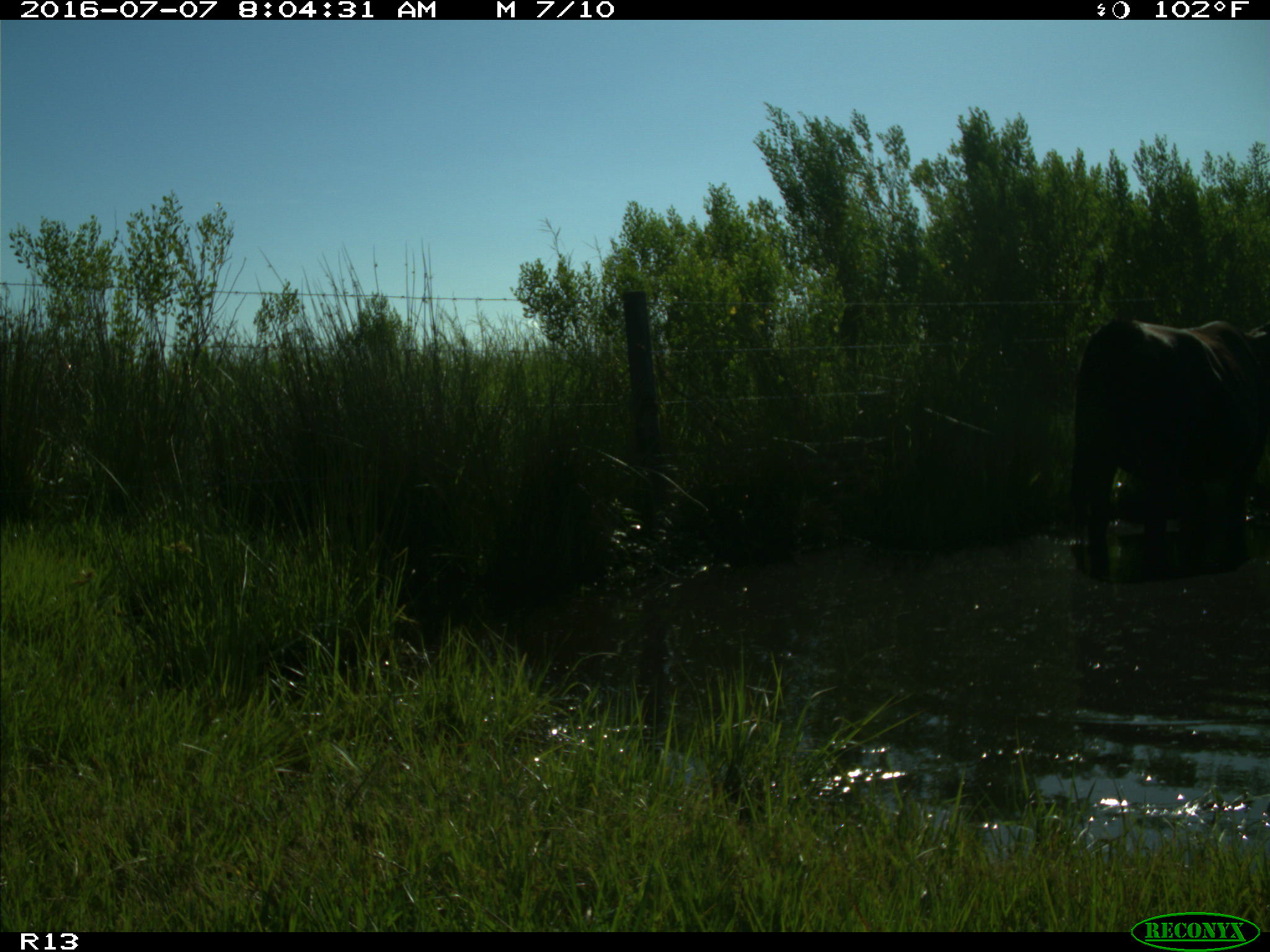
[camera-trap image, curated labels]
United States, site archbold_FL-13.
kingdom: Animalia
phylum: Chordata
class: Mammalia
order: Artiodactyla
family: Bovidae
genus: Bos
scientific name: Bos taurus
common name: domestic cow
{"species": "Bos taurus (domestic cow)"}